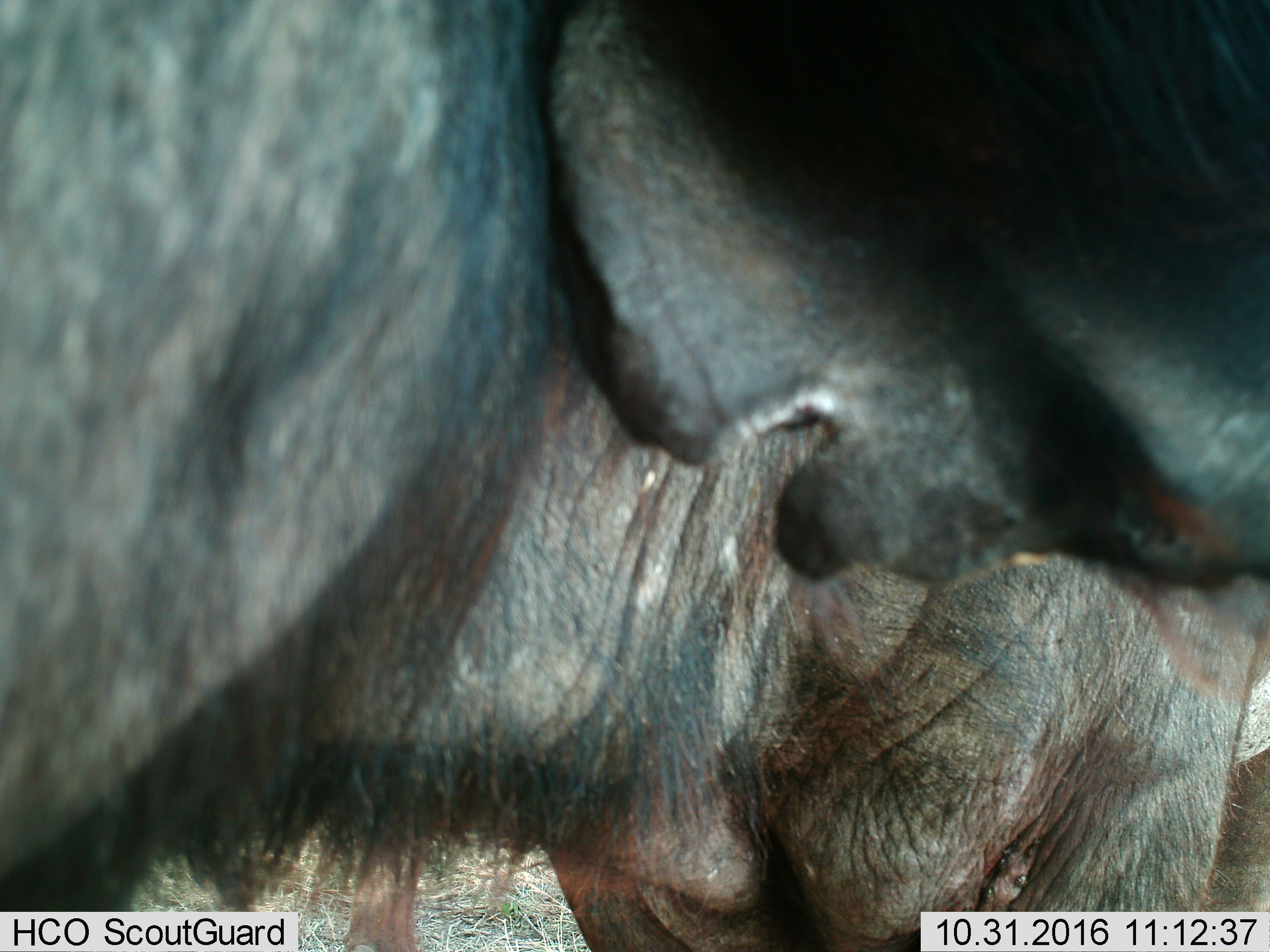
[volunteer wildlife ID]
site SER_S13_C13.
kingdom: Animalia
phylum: Chordata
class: Mammalia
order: Artiodactyla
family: Bovidae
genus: Connochaetes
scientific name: Connochaetes taurinus taurinus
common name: blue wildebeest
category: wildebeestblue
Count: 2.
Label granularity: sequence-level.